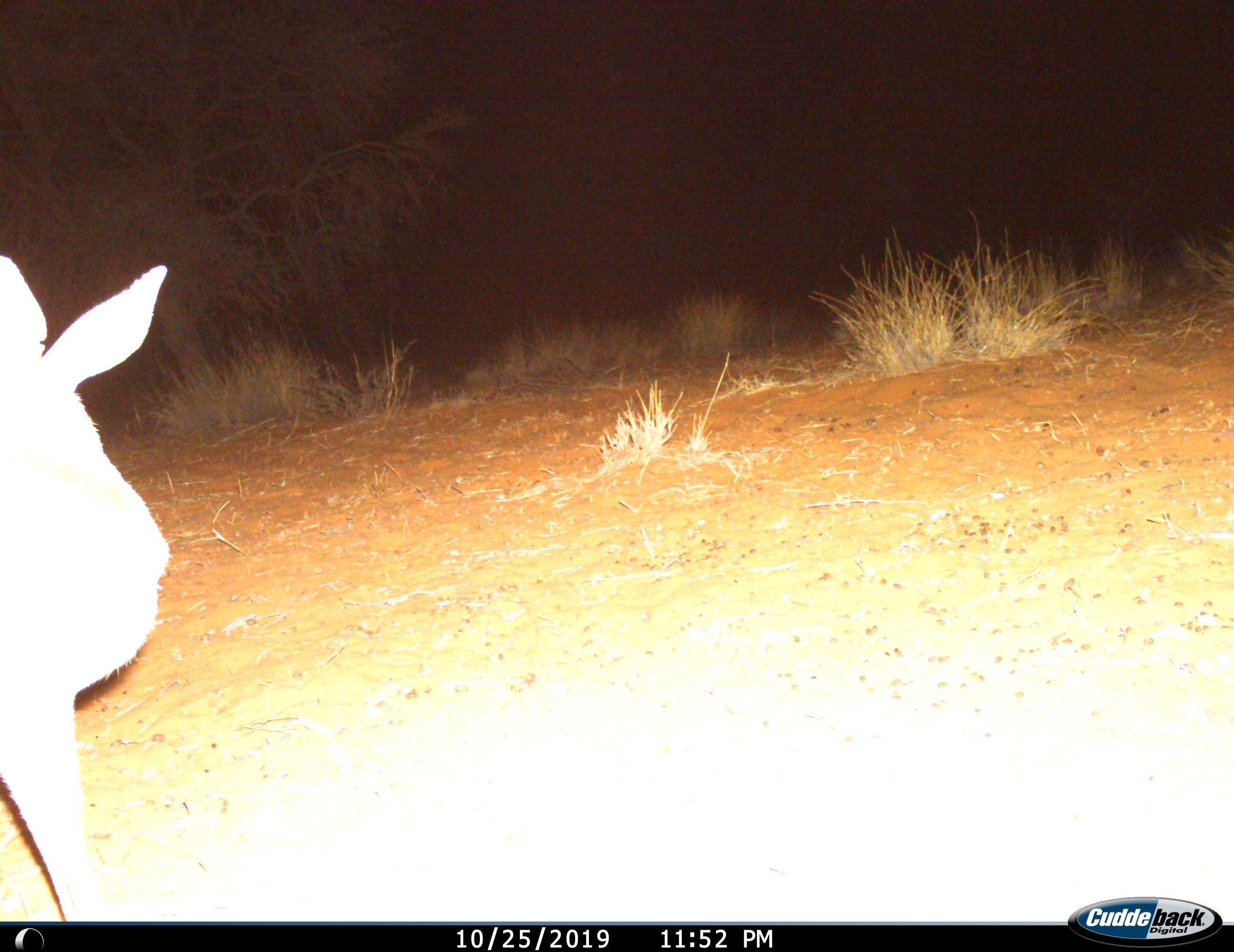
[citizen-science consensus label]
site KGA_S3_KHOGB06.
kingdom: Animalia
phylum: Chordata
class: Mammalia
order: Artiodactyla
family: Bovidae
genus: Raphicerus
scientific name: Raphicerus campestris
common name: steenbok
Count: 1.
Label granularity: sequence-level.